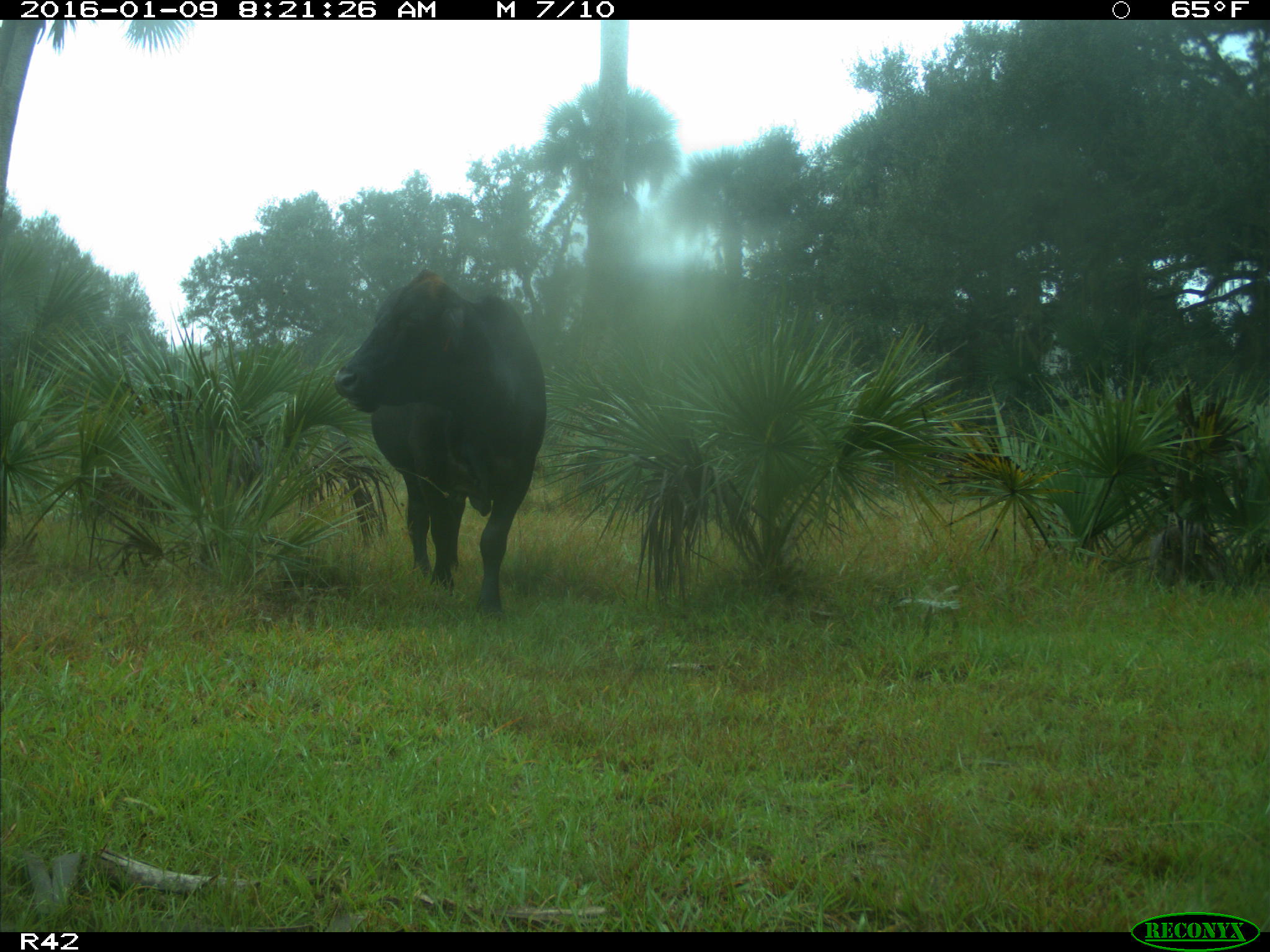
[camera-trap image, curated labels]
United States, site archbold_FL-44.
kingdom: Animalia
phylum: Chordata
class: Mammalia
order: Artiodactyla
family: Bovidae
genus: Bos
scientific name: Bos taurus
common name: domestic cow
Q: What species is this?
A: Bos taurus (domestic cow).